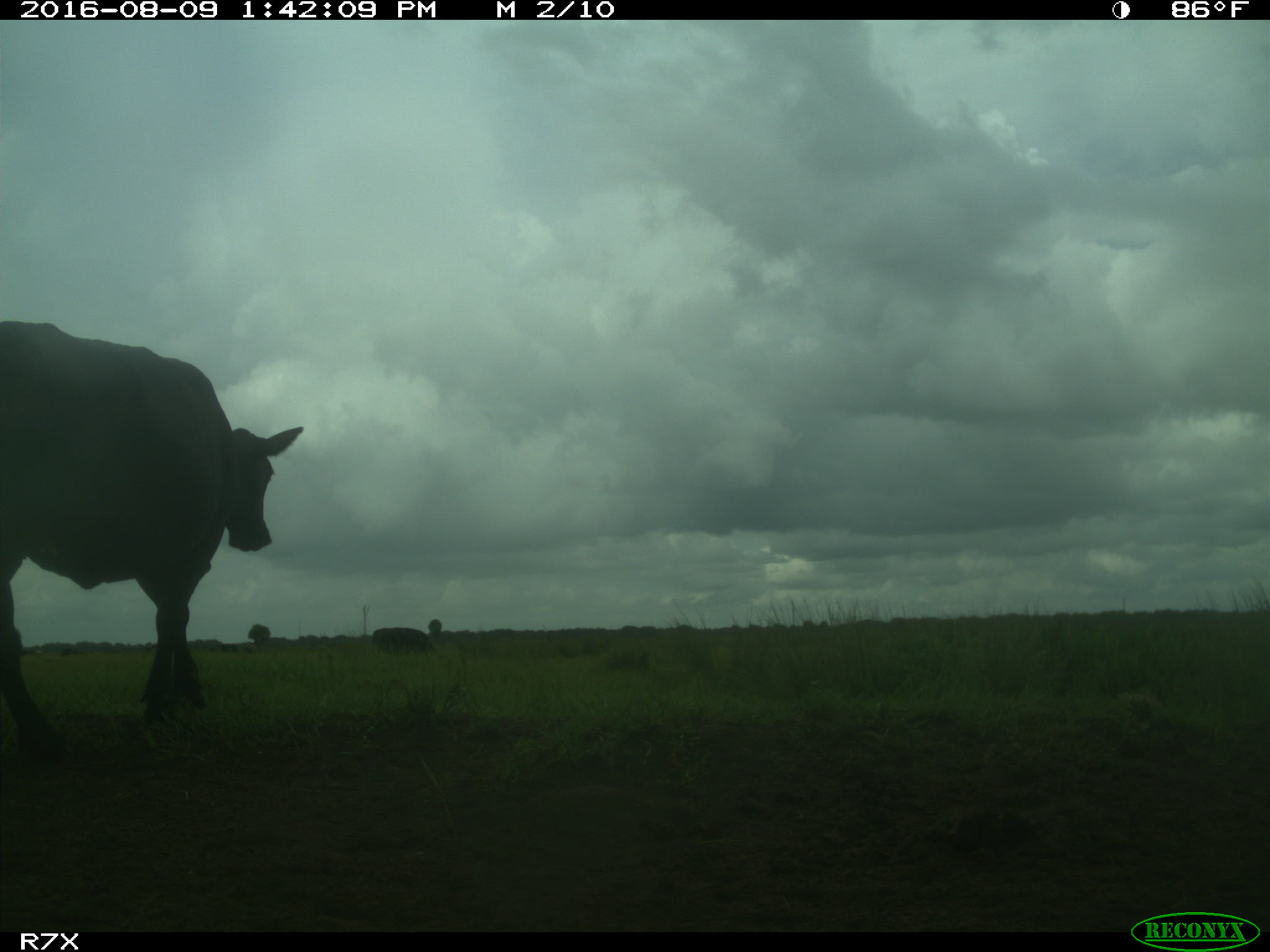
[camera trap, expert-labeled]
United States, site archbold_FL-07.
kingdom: Animalia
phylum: Chordata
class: Mammalia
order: Artiodactyla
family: Bovidae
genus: Bos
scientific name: Bos taurus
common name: domestic cow